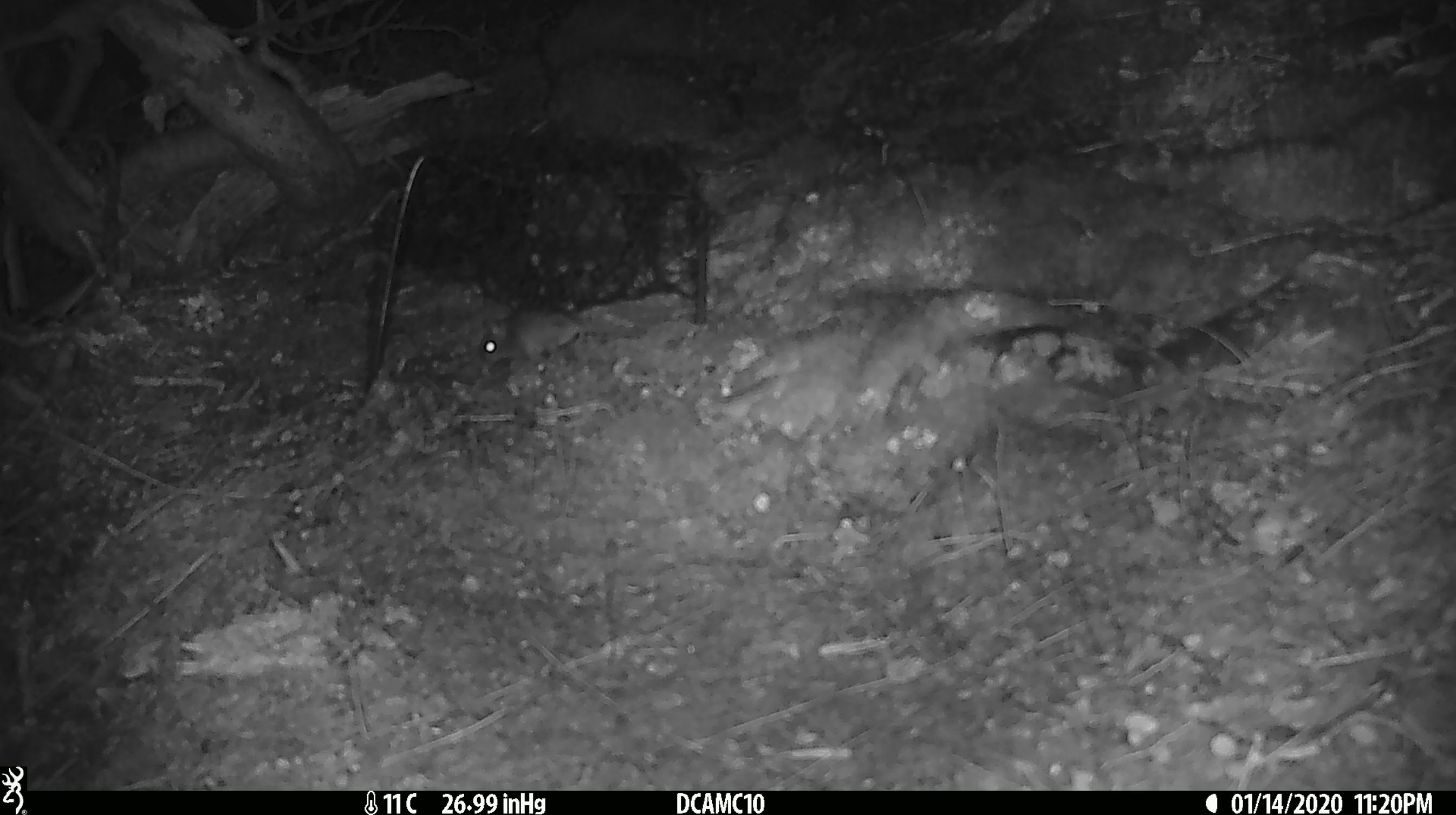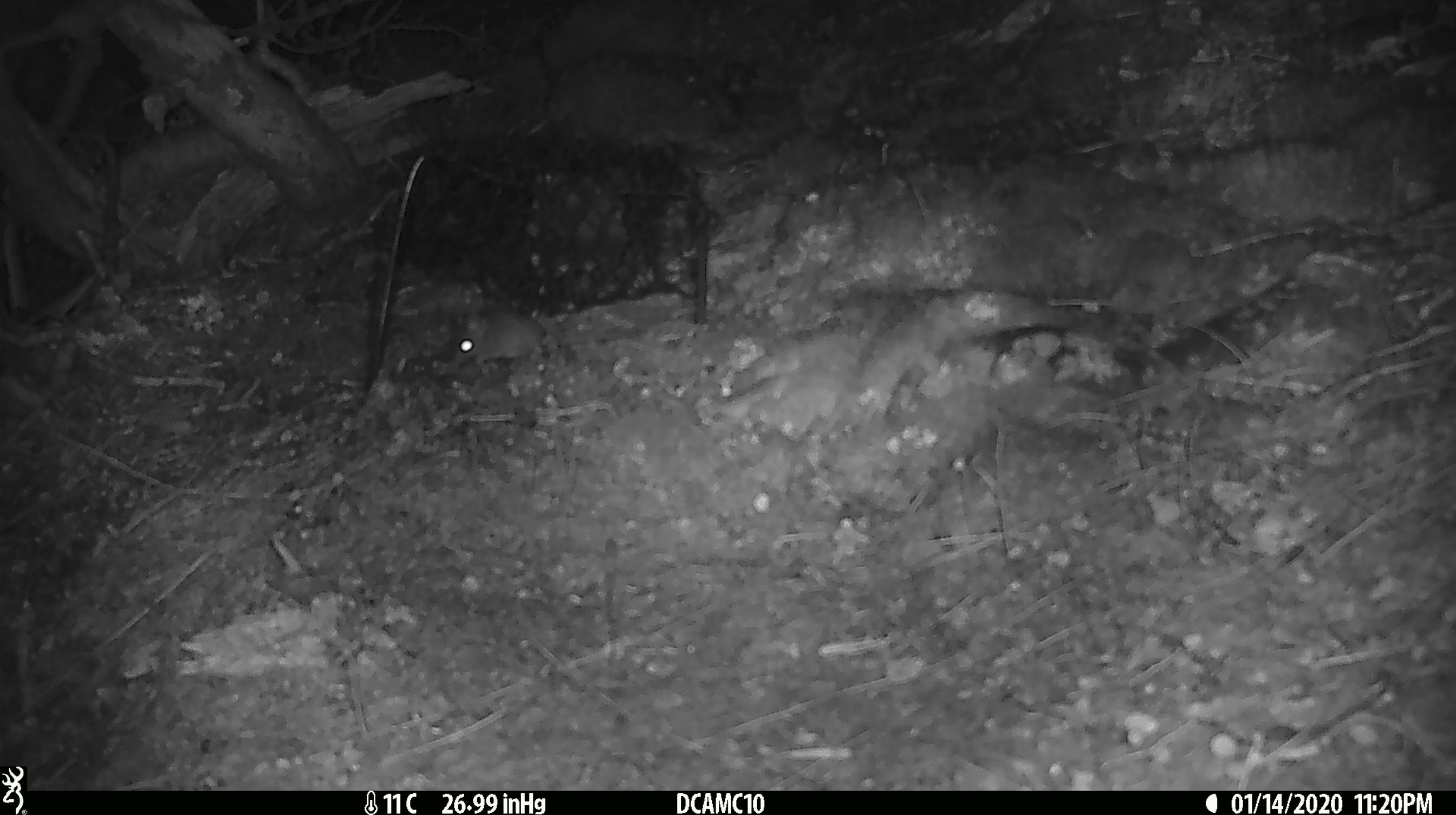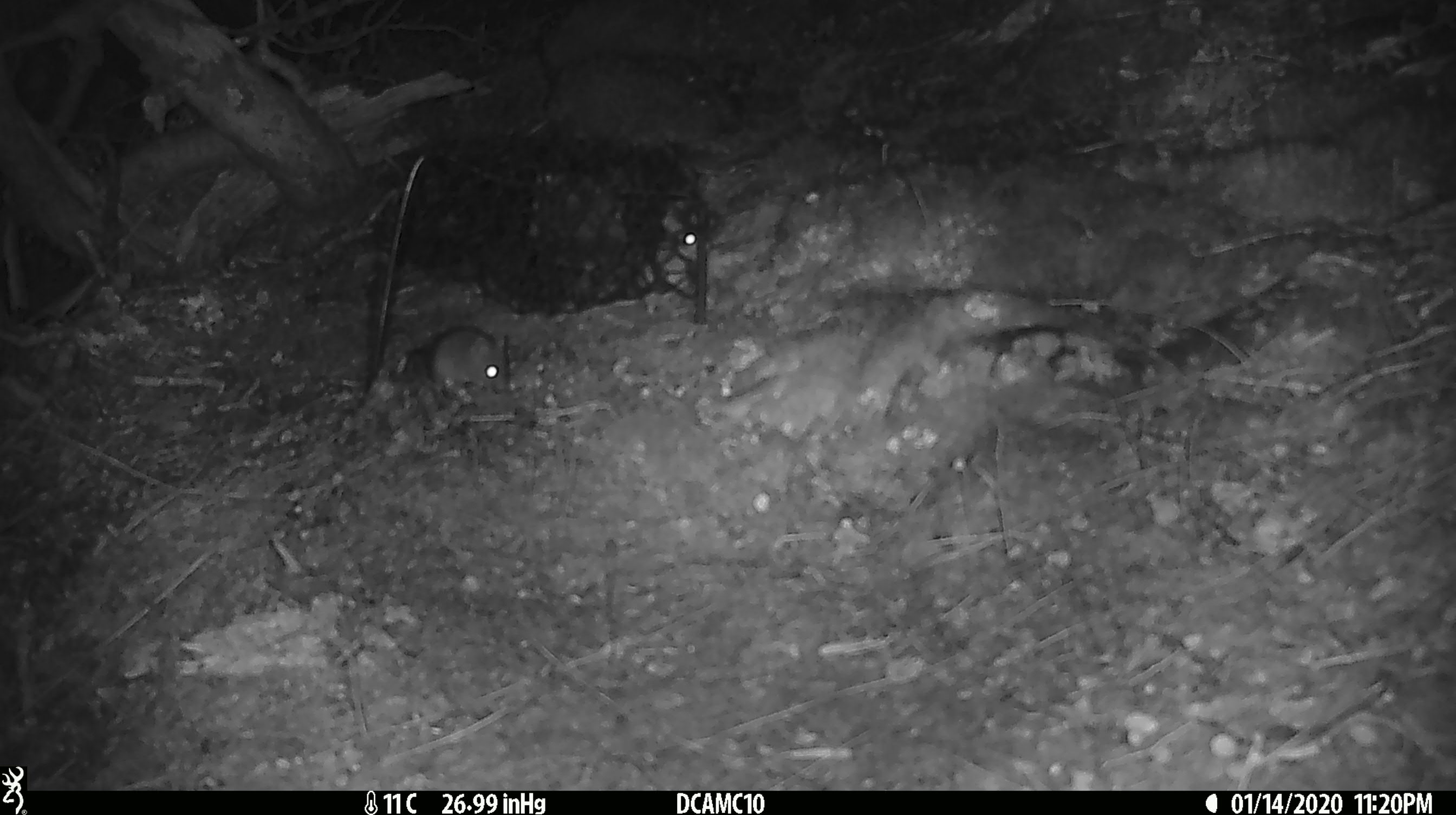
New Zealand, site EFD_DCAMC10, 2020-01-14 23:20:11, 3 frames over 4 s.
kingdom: Animalia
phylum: Chordata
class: Mammalia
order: Rodentia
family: Muridae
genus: Mus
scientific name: Mus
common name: mouse